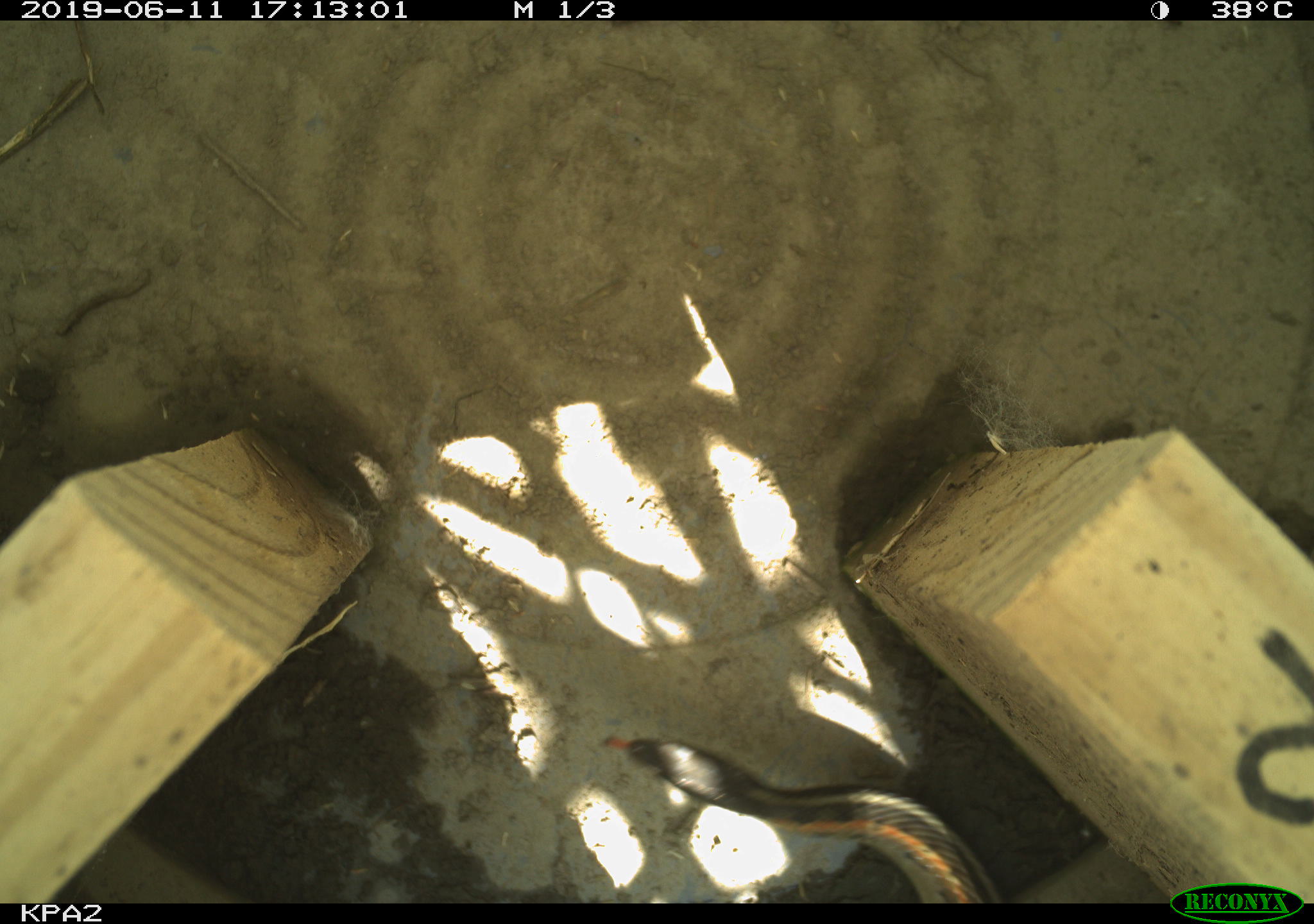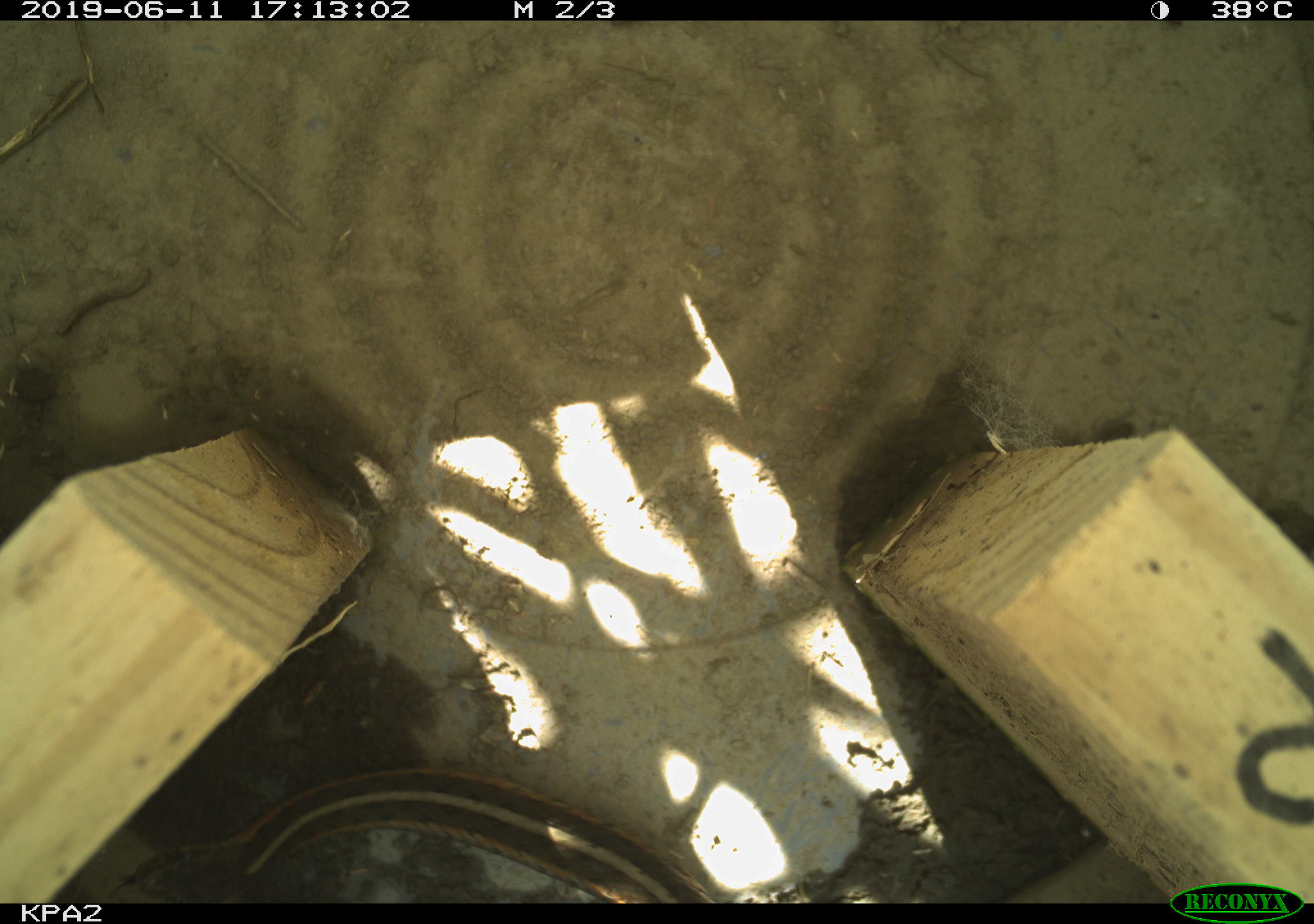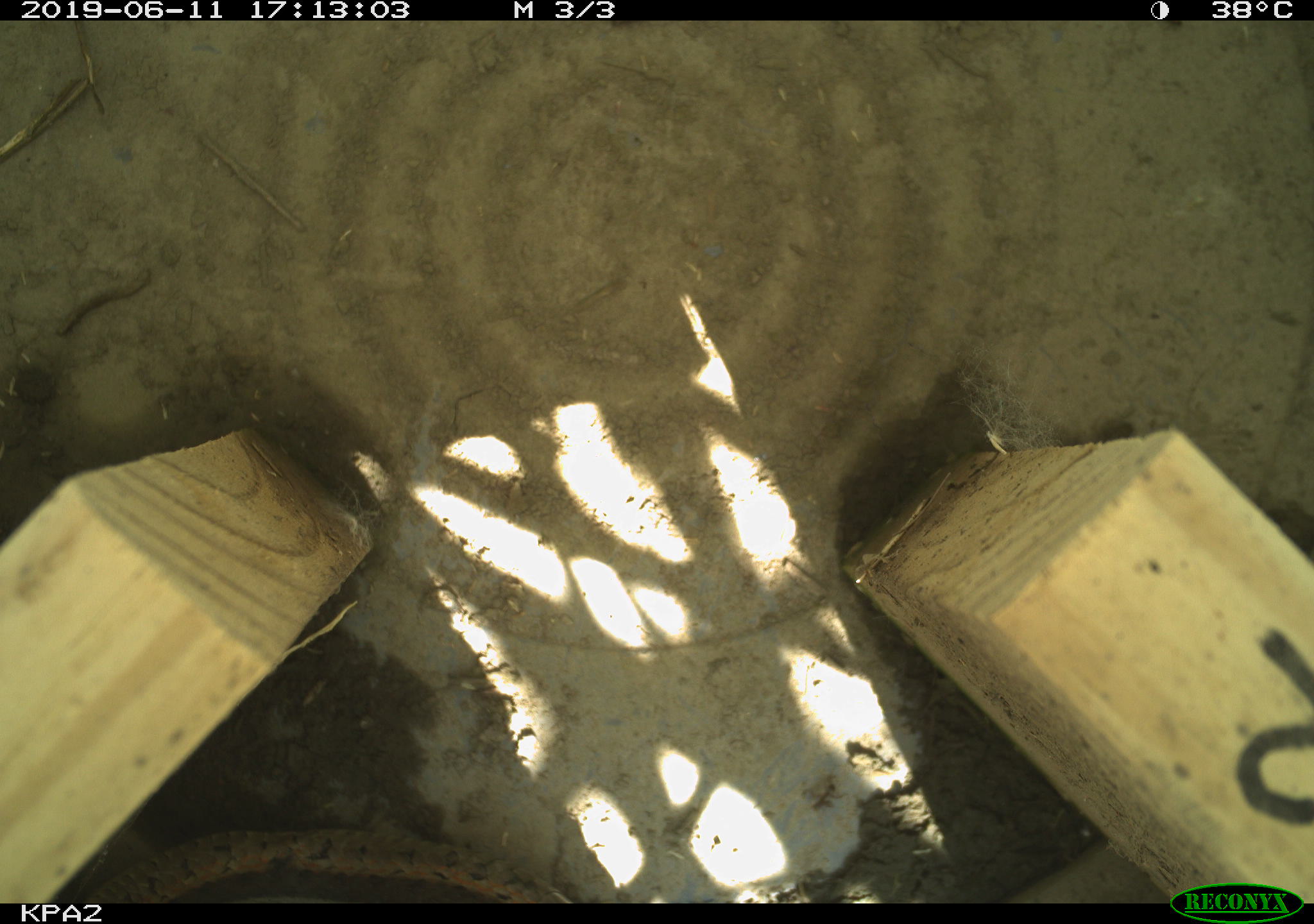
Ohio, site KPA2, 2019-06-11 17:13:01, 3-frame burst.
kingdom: Animalia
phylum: Chordata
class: Reptilia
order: Squamata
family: Colubridae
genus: Thamnophis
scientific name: Thamnophis sirtalis sirtalis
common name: eastern gartersnake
Eastern gartersnake (Thamnophis sirtalis sirtalis).